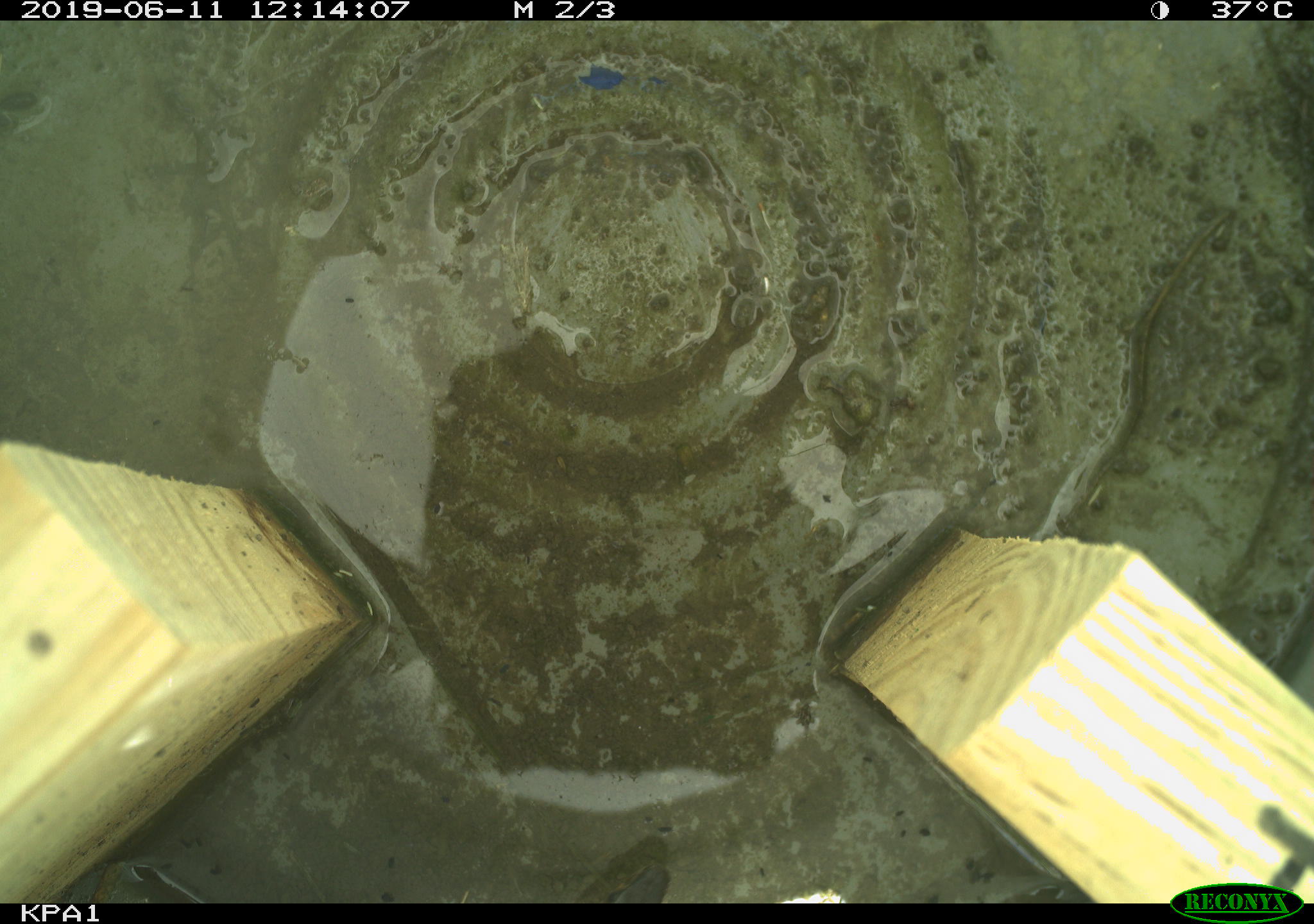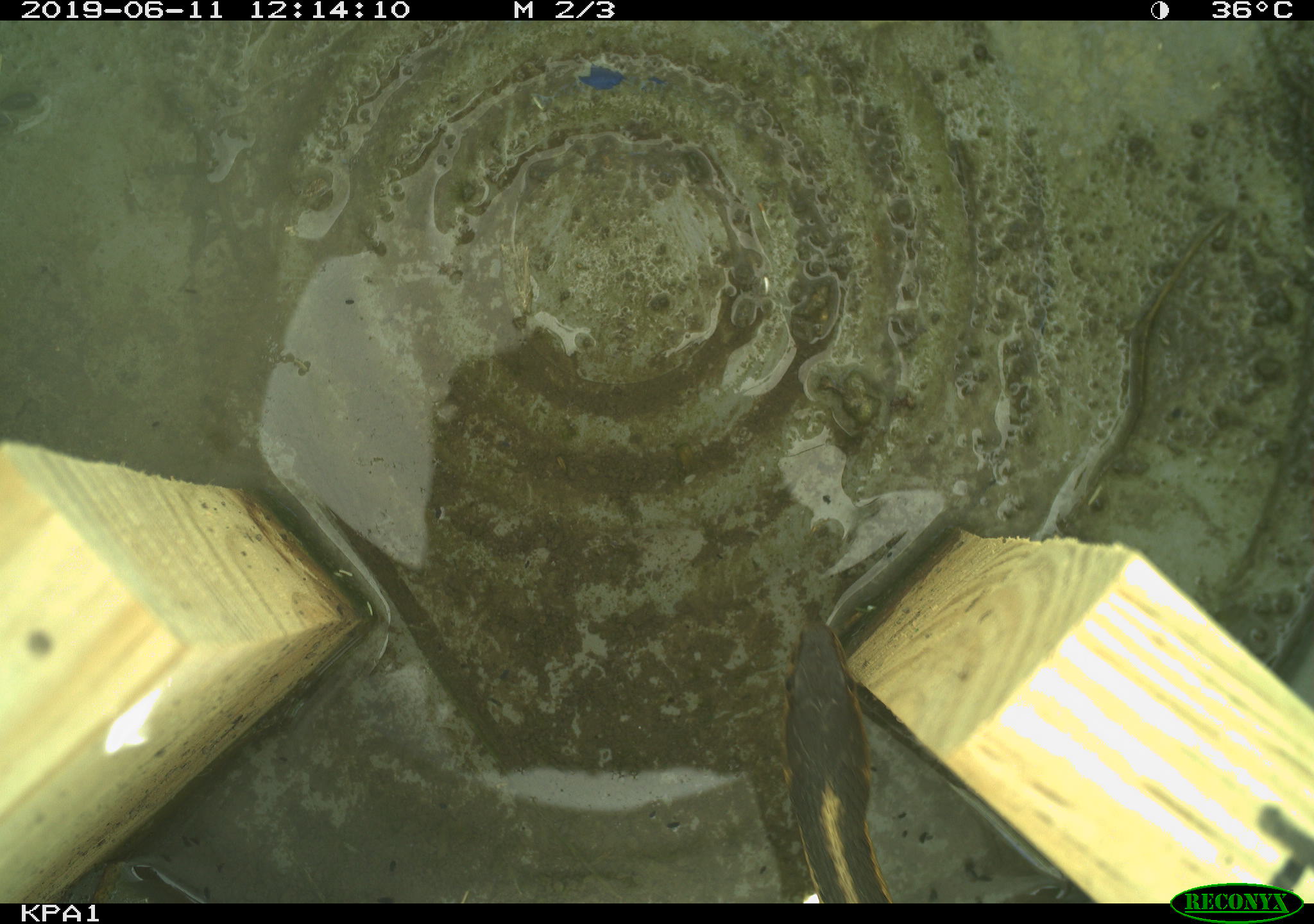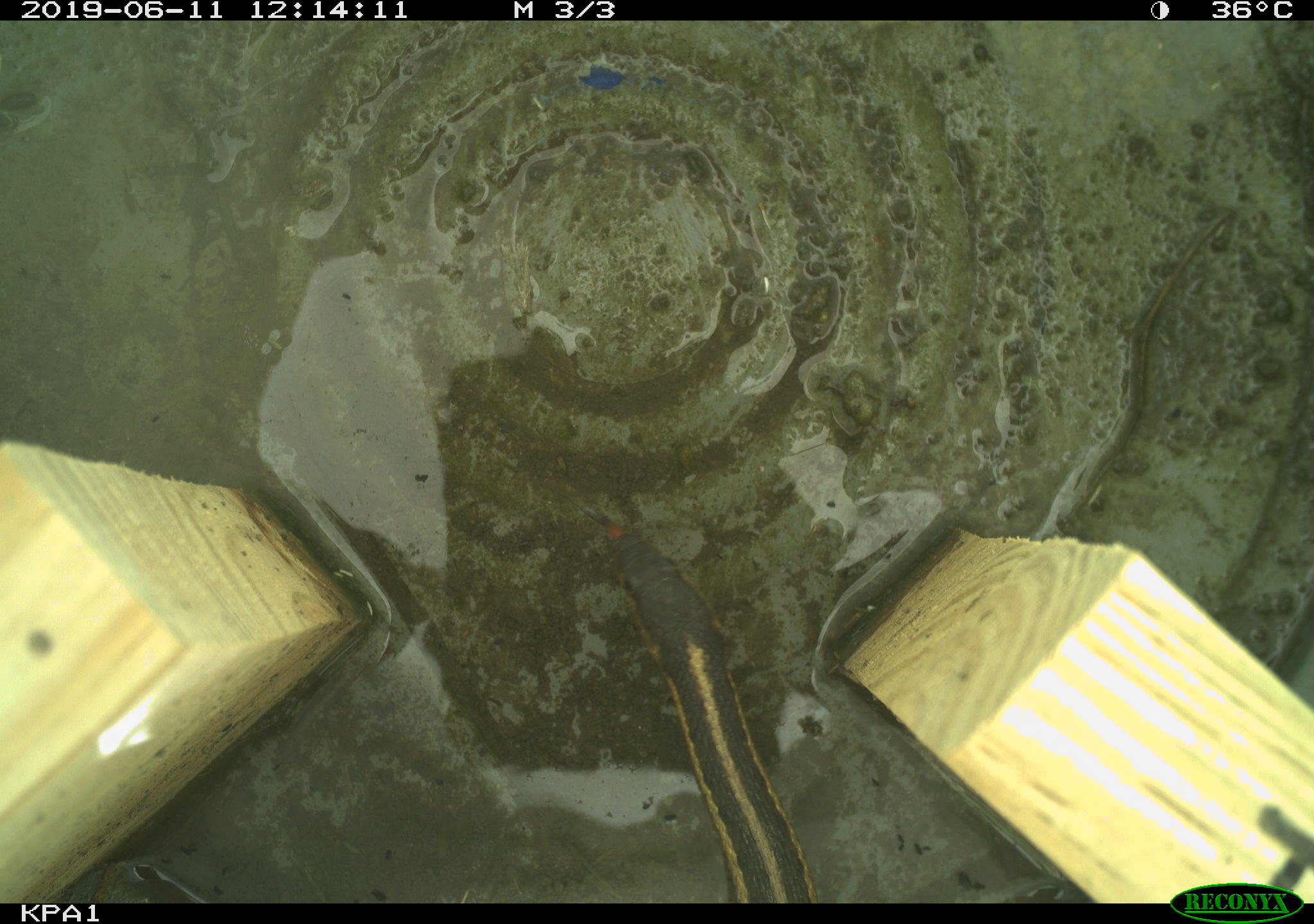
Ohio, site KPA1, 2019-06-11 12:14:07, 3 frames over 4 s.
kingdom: Animalia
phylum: Chordata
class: Reptilia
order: Squamata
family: Colubridae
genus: Thamnophis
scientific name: Thamnophis sirtalis sirtalis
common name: eastern gartersnake